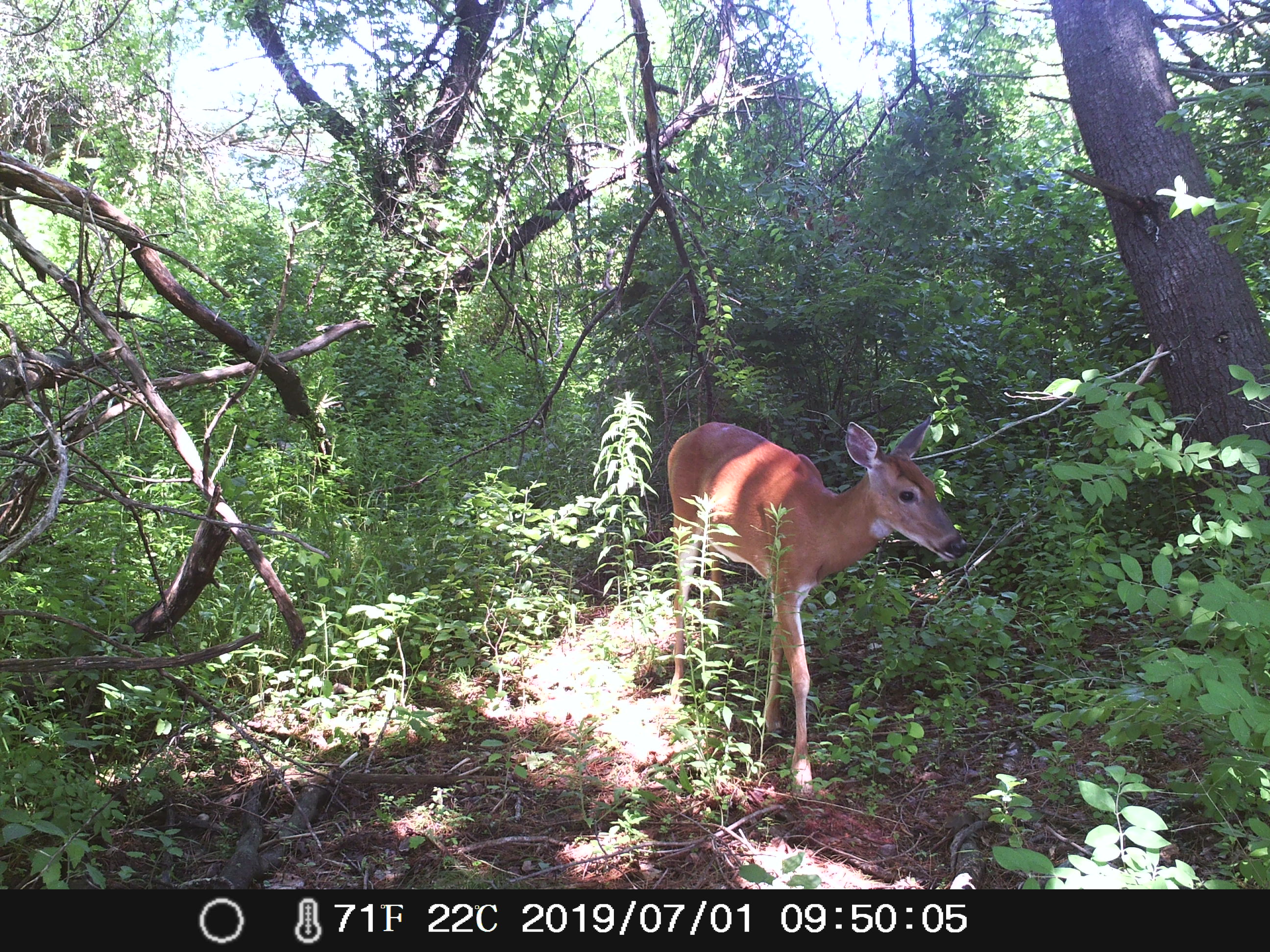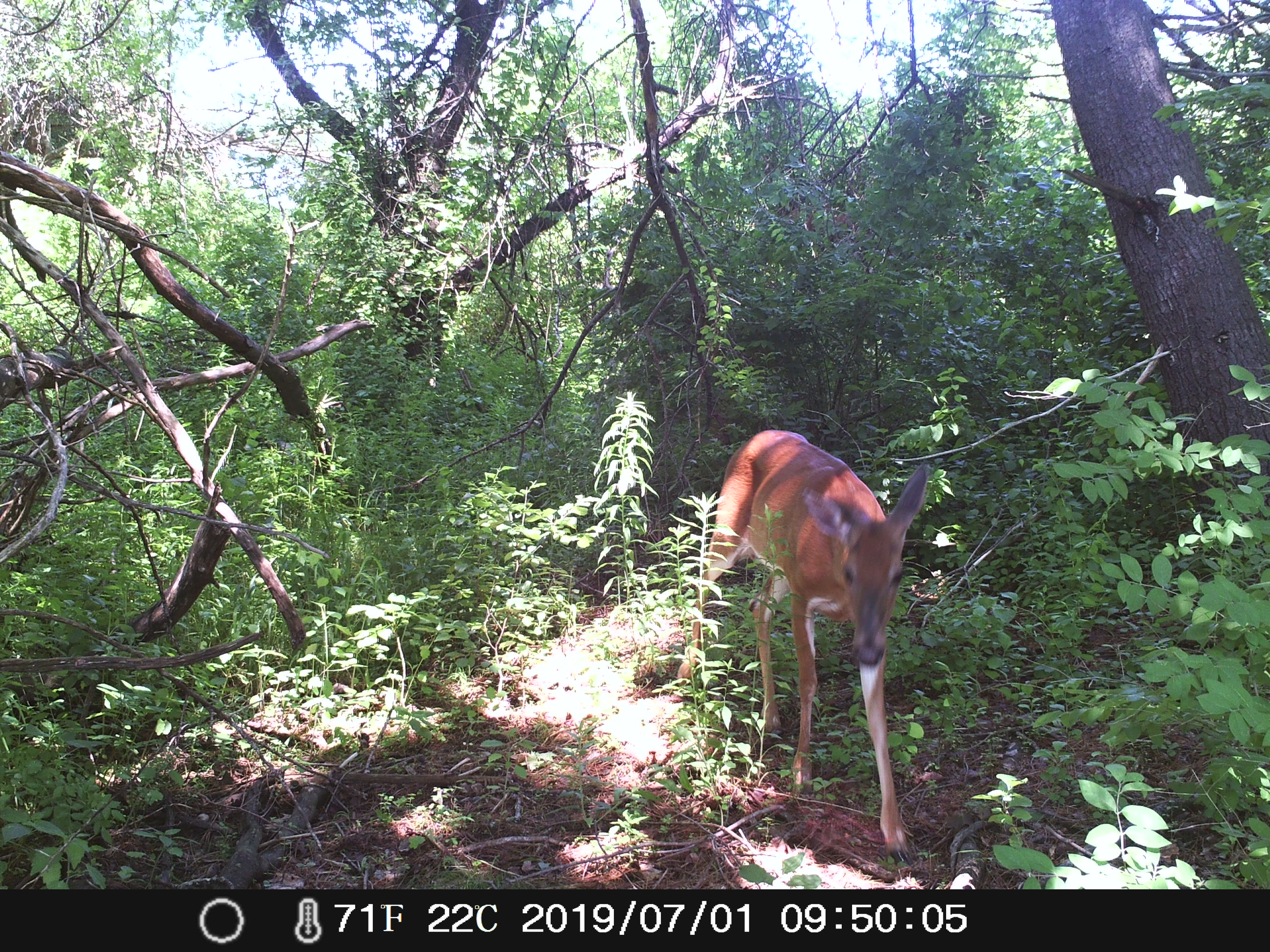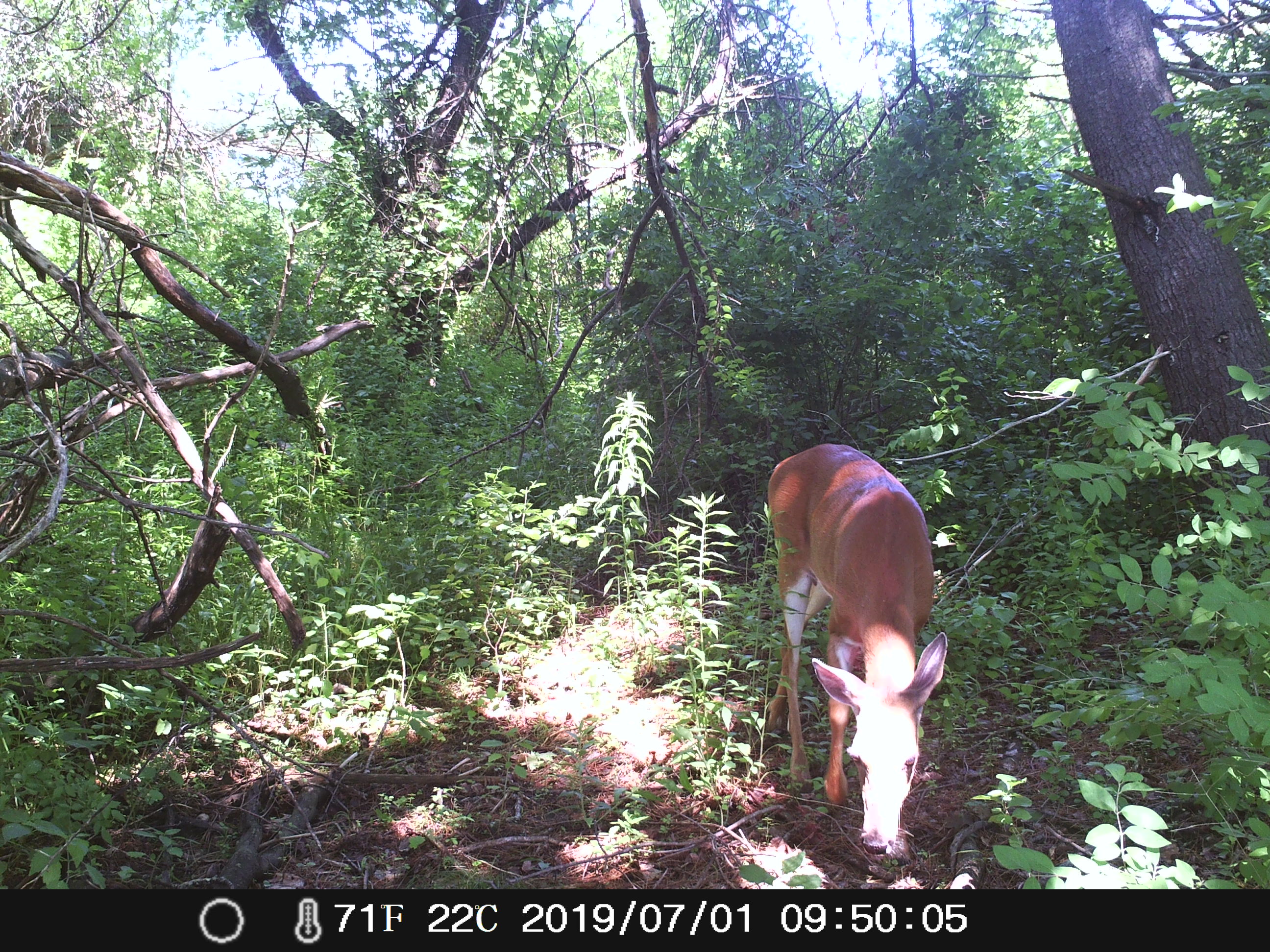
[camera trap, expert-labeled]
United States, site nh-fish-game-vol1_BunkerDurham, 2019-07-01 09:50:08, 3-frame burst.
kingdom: Animalia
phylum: Chordata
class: Mammalia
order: Artiodactyla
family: Cervidae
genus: Odocoileus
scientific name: Odocoileus virginianus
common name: white-tailed deer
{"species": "white-tailed deer (Odocoileus virginianus)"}